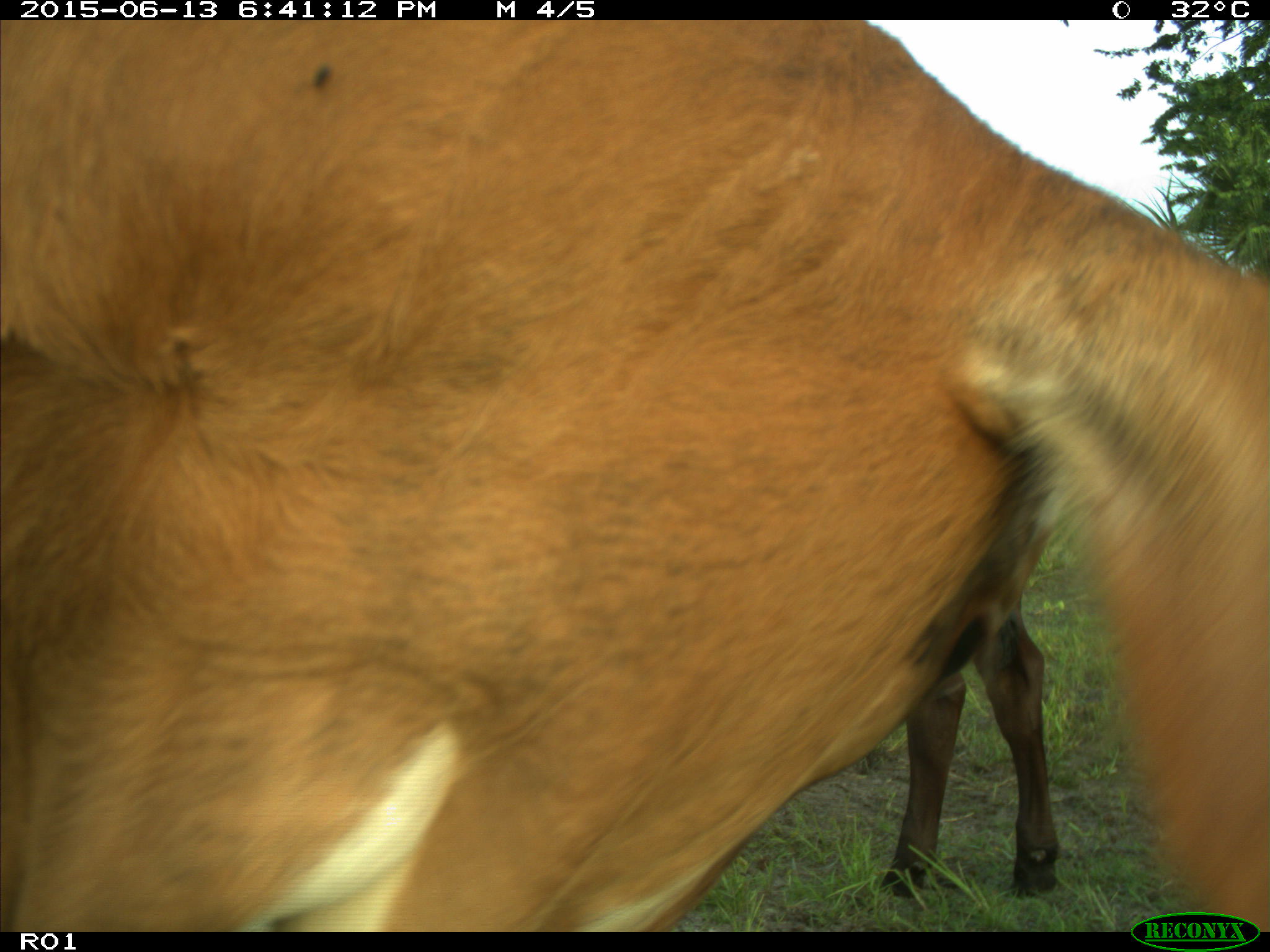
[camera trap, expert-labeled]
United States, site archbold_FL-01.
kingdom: Animalia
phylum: Chordata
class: Mammalia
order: Artiodactyla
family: Bovidae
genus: Bos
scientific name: Bos taurus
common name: domestic cow